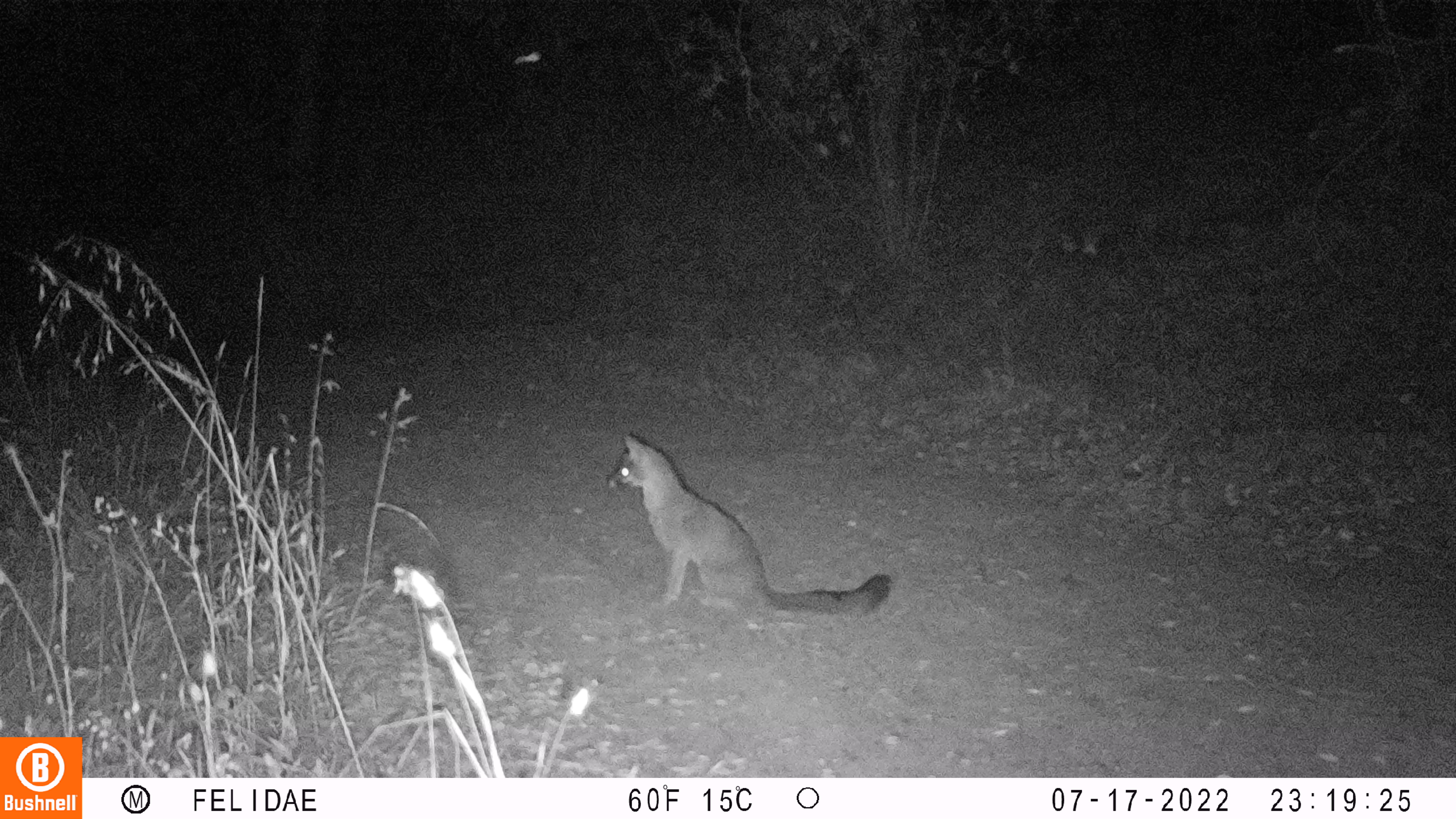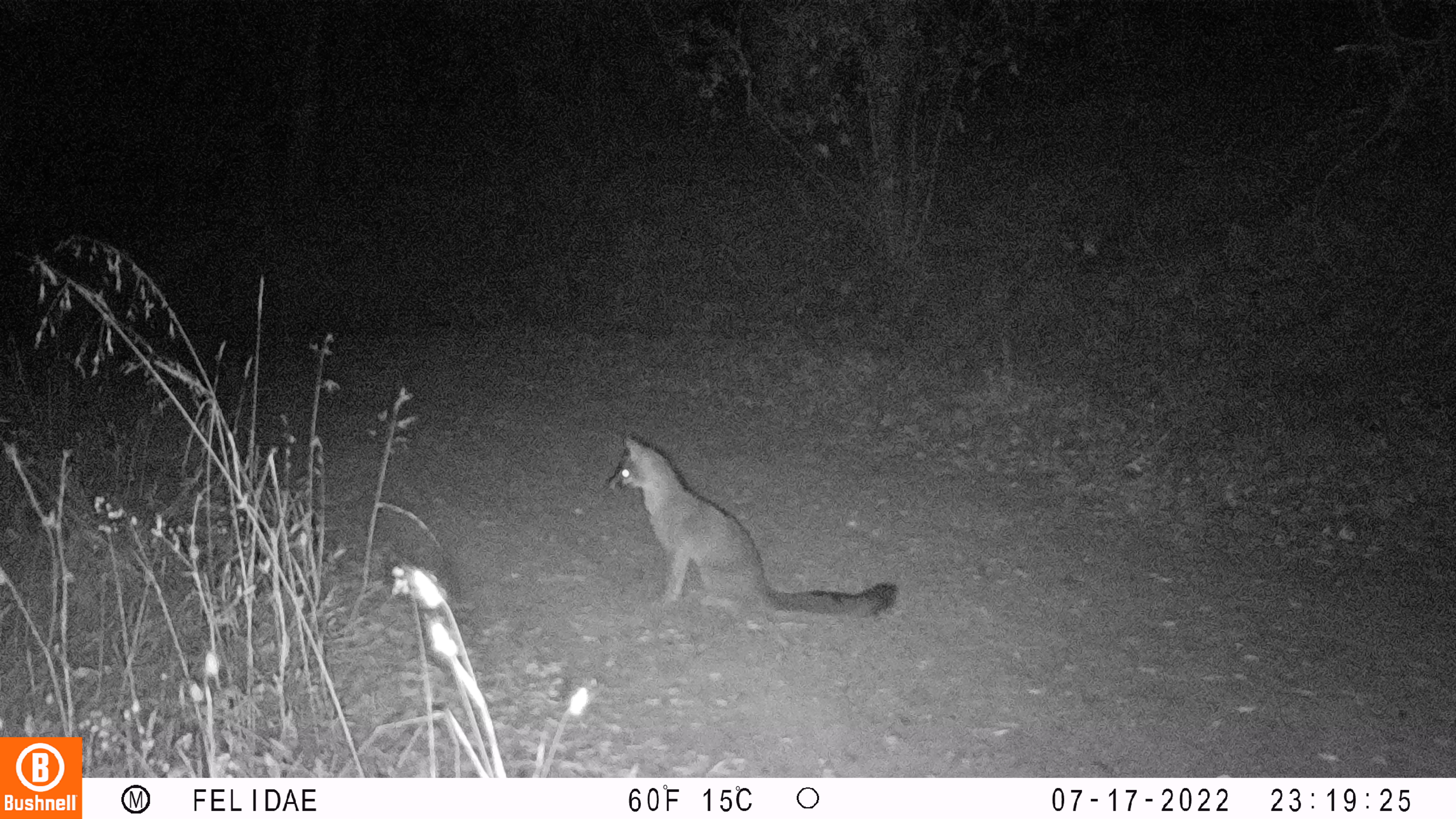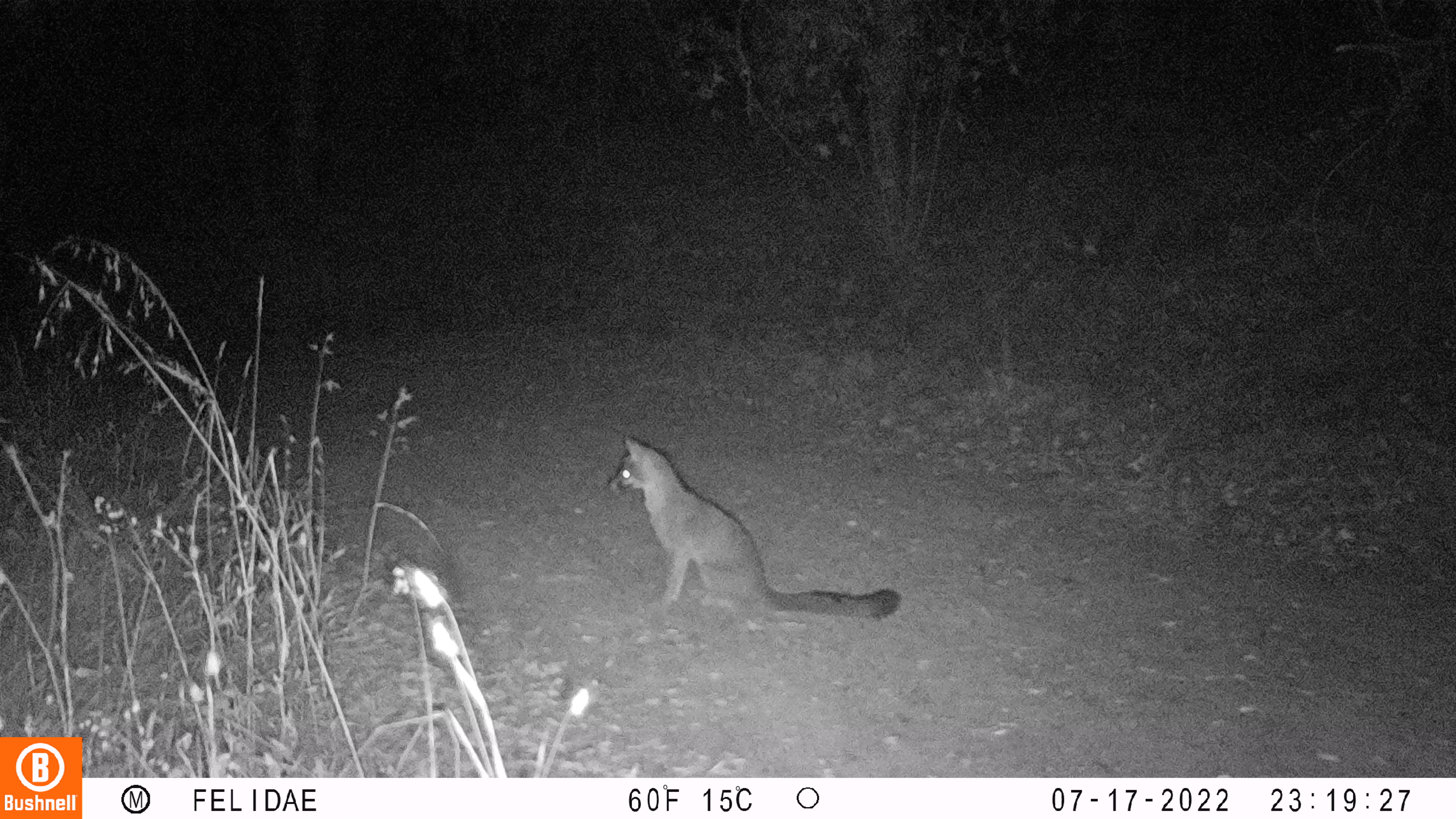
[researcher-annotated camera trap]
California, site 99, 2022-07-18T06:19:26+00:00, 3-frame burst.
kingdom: Animalia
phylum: Chordata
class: Mammalia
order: Carnivora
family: Canidae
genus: Urocyon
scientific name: Urocyon cinereoargenteus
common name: gray fox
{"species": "gray fox (Urocyon cinereoargenteus)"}